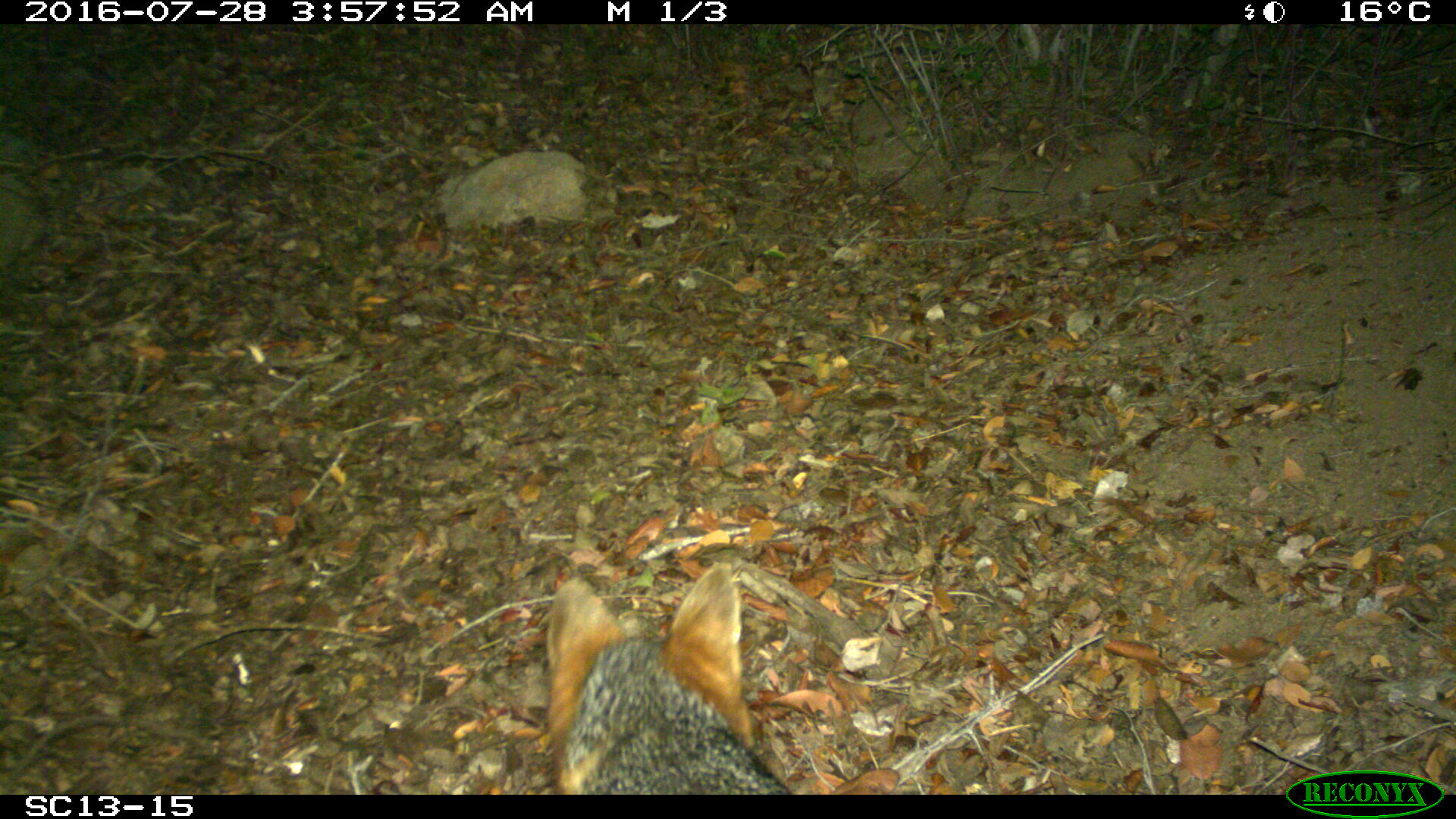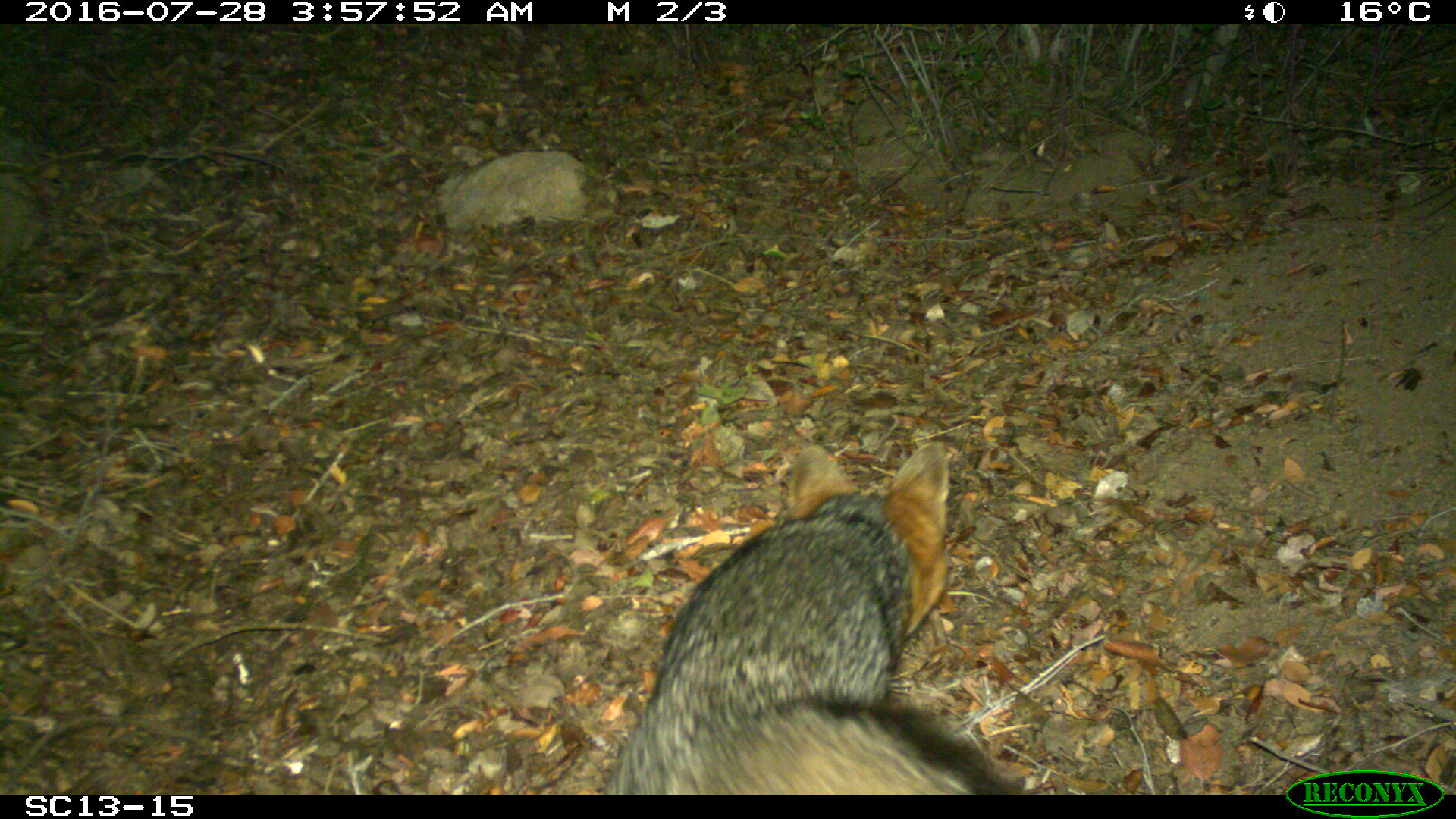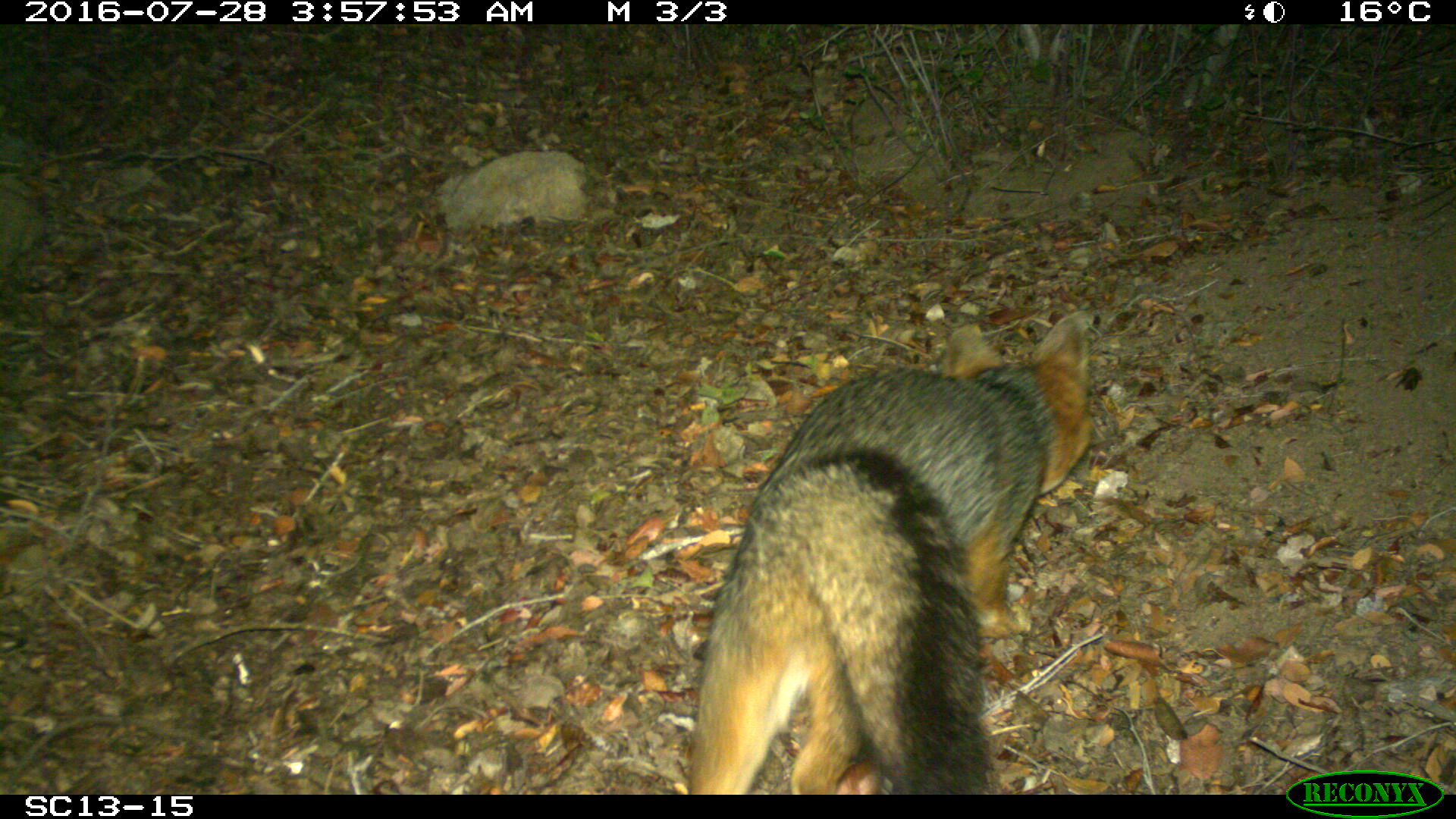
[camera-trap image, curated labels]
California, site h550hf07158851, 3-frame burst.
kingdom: Animalia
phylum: Chordata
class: Mammalia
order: Carnivora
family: Canidae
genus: Urocyon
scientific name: Urocyon littoralis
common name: island fox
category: fox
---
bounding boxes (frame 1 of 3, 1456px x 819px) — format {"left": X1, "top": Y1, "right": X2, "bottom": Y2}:
fox: {"left": 544, "top": 561, "right": 794, "bottom": 795}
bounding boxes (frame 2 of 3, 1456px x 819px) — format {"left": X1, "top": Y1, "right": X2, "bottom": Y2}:
fox: {"left": 604, "top": 441, "right": 1028, "bottom": 794}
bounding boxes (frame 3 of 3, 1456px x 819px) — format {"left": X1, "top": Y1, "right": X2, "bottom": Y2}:
fox: {"left": 690, "top": 307, "right": 1094, "bottom": 791}